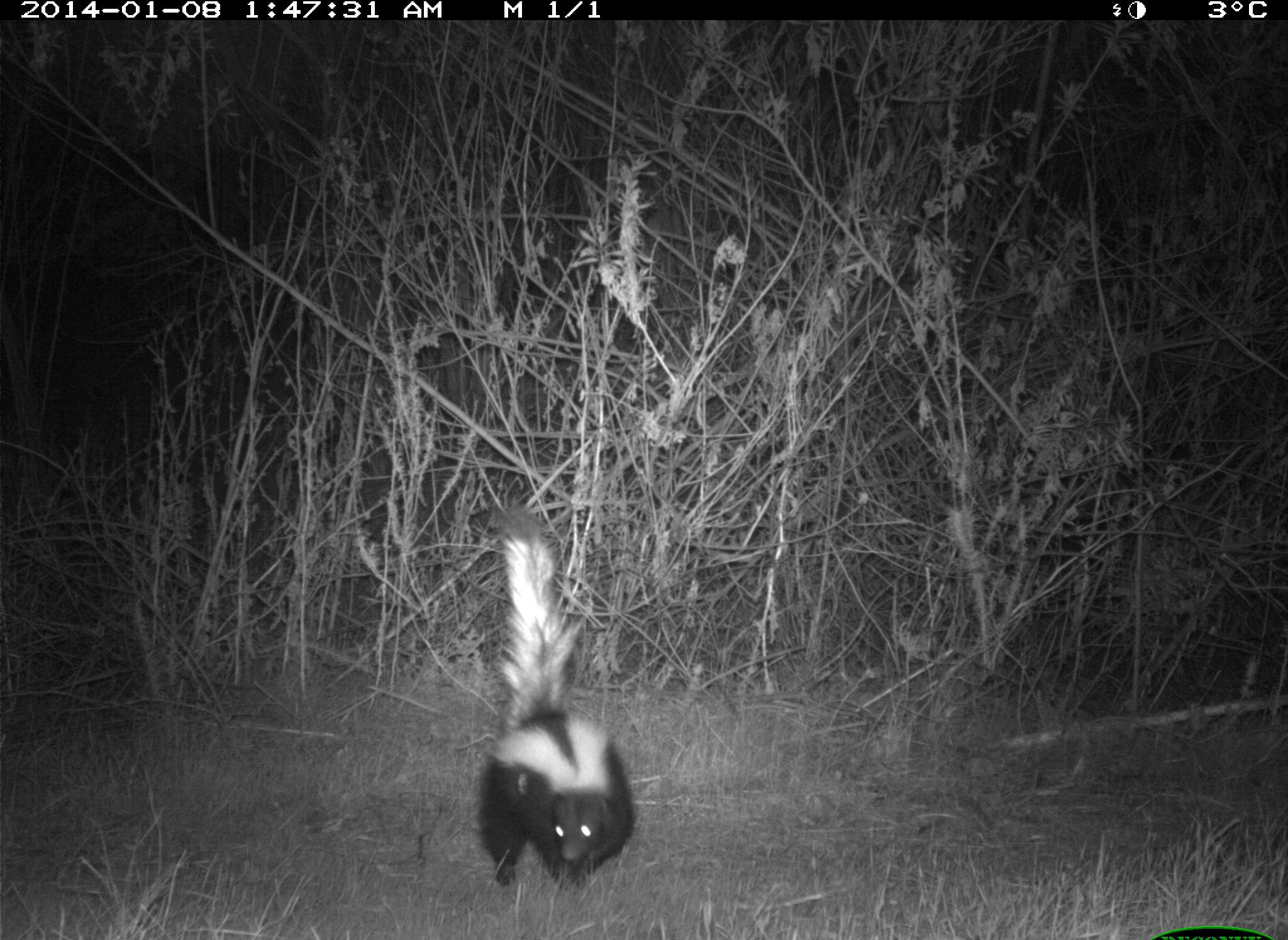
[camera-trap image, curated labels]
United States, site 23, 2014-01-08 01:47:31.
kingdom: Animalia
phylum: Chordata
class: Mammalia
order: Carnivora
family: Mephitidae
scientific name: Mephitidae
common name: skunk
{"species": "skunk (Mephitidae)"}